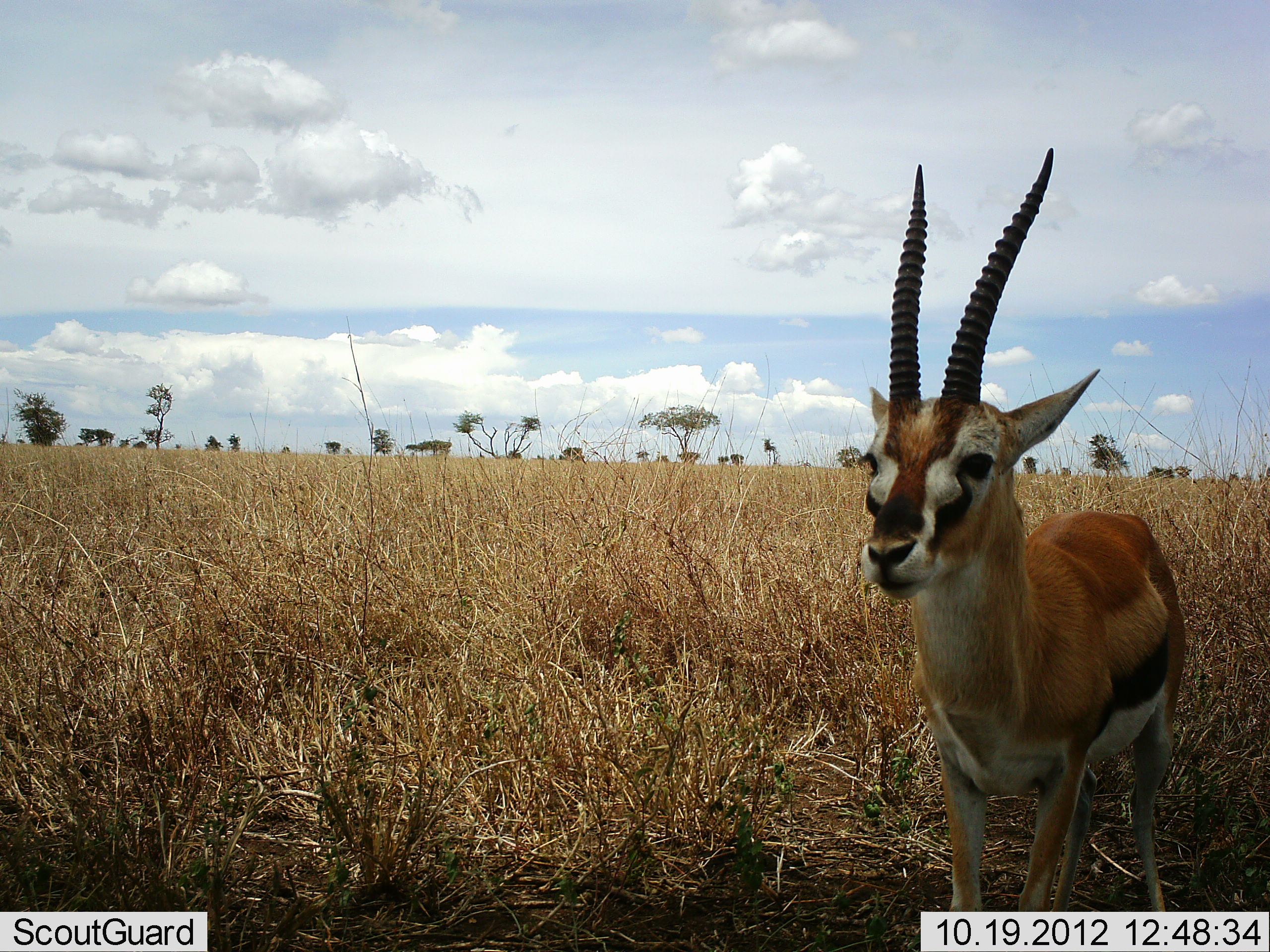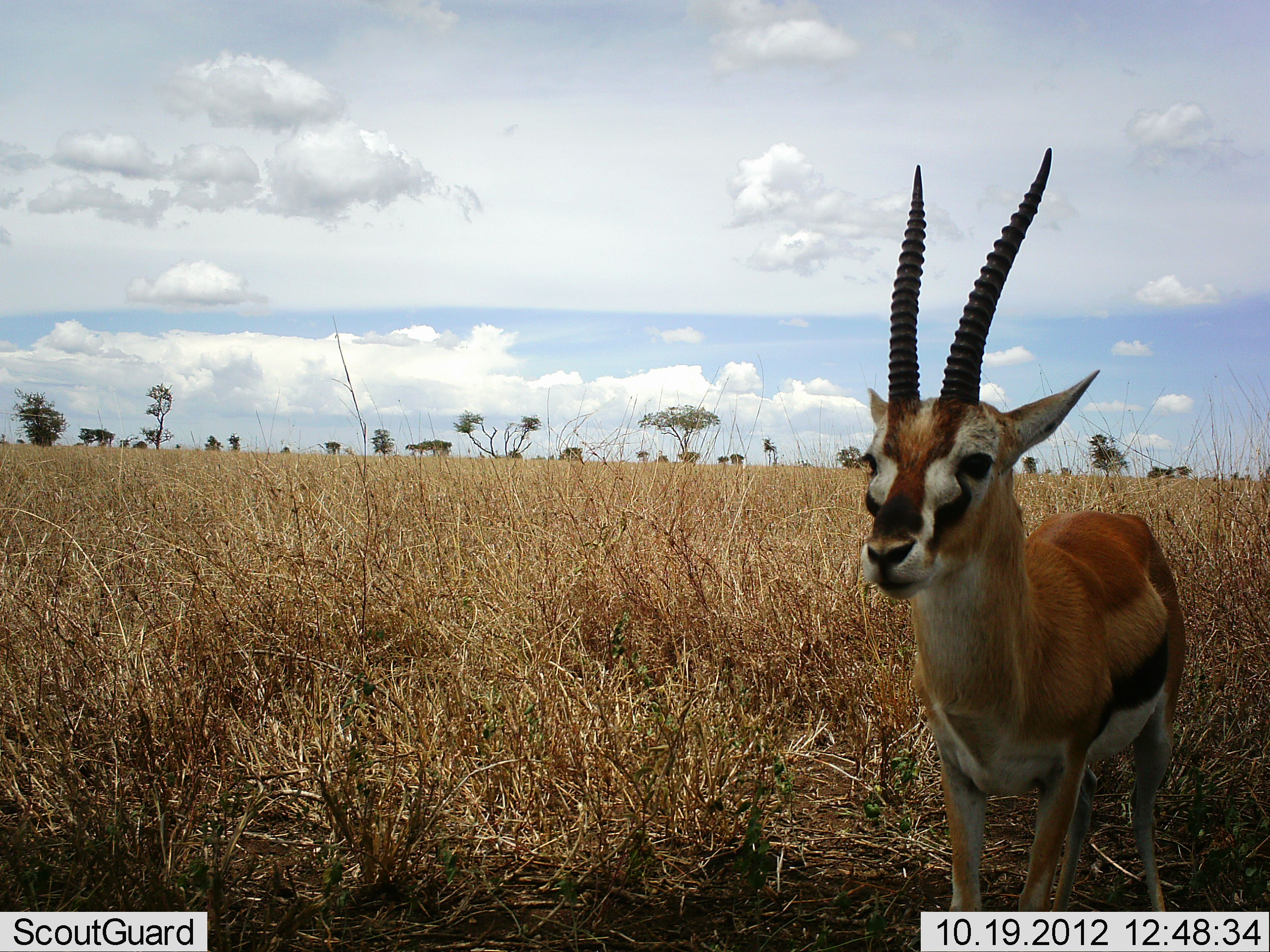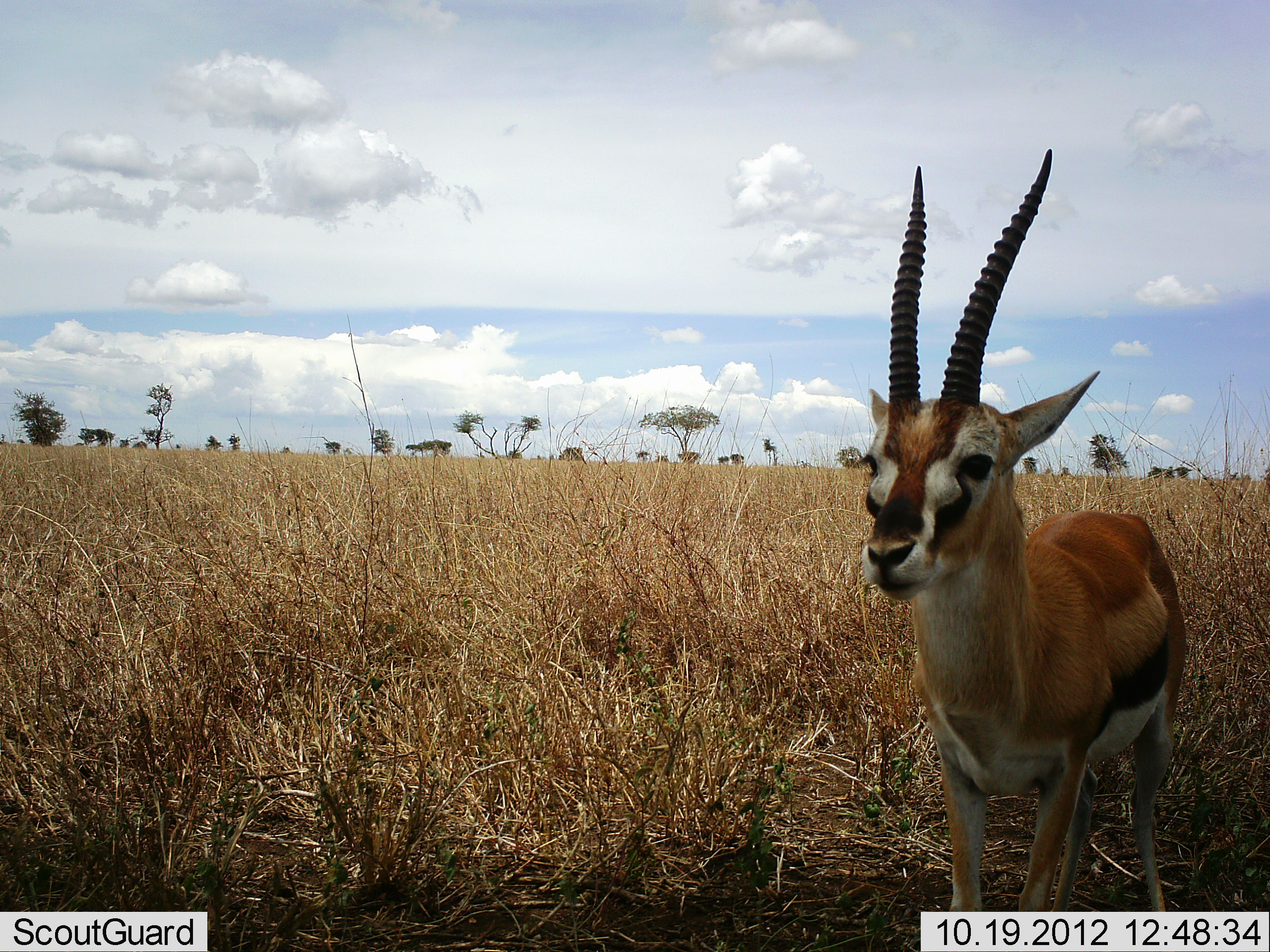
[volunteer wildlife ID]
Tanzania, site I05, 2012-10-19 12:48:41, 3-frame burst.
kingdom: Animalia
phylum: Chordata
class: Mammalia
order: Artiodactyla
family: Bovidae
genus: Eudorcas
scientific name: Eudorcas thomsonii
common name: thomson's gazelle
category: gazellethomsons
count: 1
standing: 100%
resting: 0%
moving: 0%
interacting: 0%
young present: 0%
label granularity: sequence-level